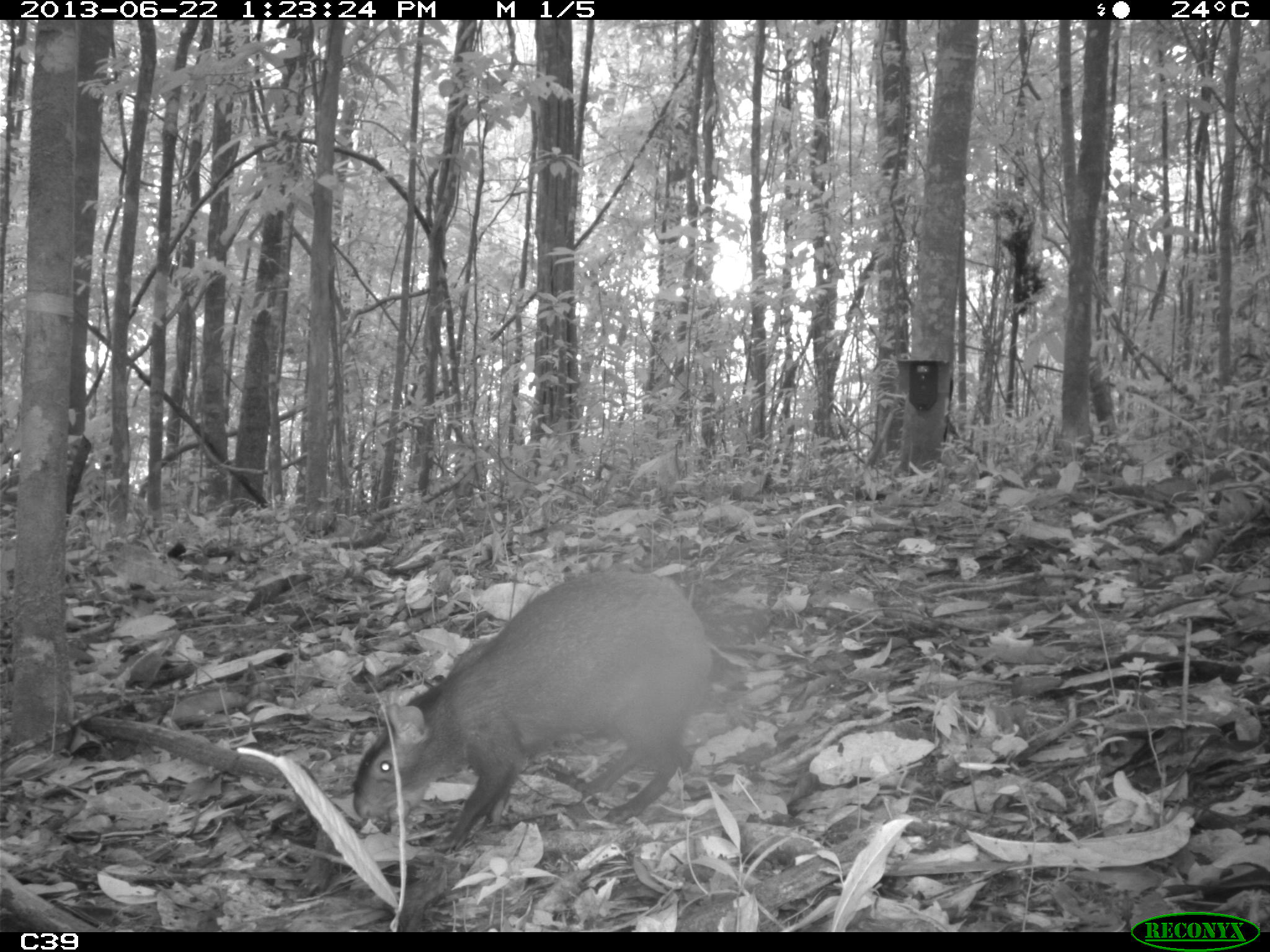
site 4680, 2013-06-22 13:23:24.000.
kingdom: Animalia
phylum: Chordata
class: Mammalia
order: Rodentia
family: Dasyproctidae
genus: Dasyprocta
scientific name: Dasyprocta leporina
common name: red-rumped agouti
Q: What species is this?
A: Dasyprocta leporina (red-rumped agouti).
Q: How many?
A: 1.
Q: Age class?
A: Adult.